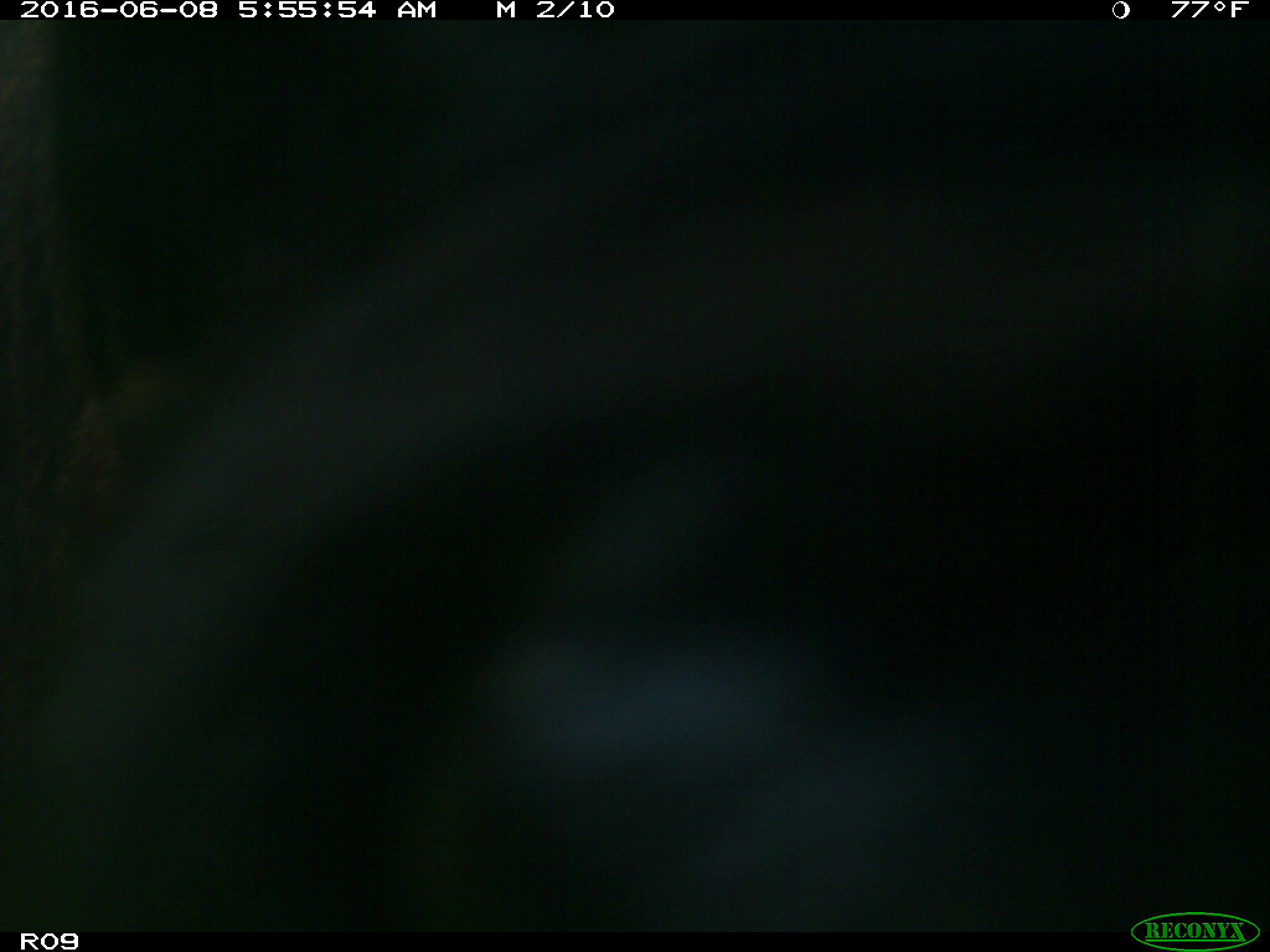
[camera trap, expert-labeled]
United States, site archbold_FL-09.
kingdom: Animalia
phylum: Chordata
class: Mammalia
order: Artiodactyla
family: Bovidae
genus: Bos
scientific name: Bos taurus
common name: domestic cow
Bos taurus (domestic cow).